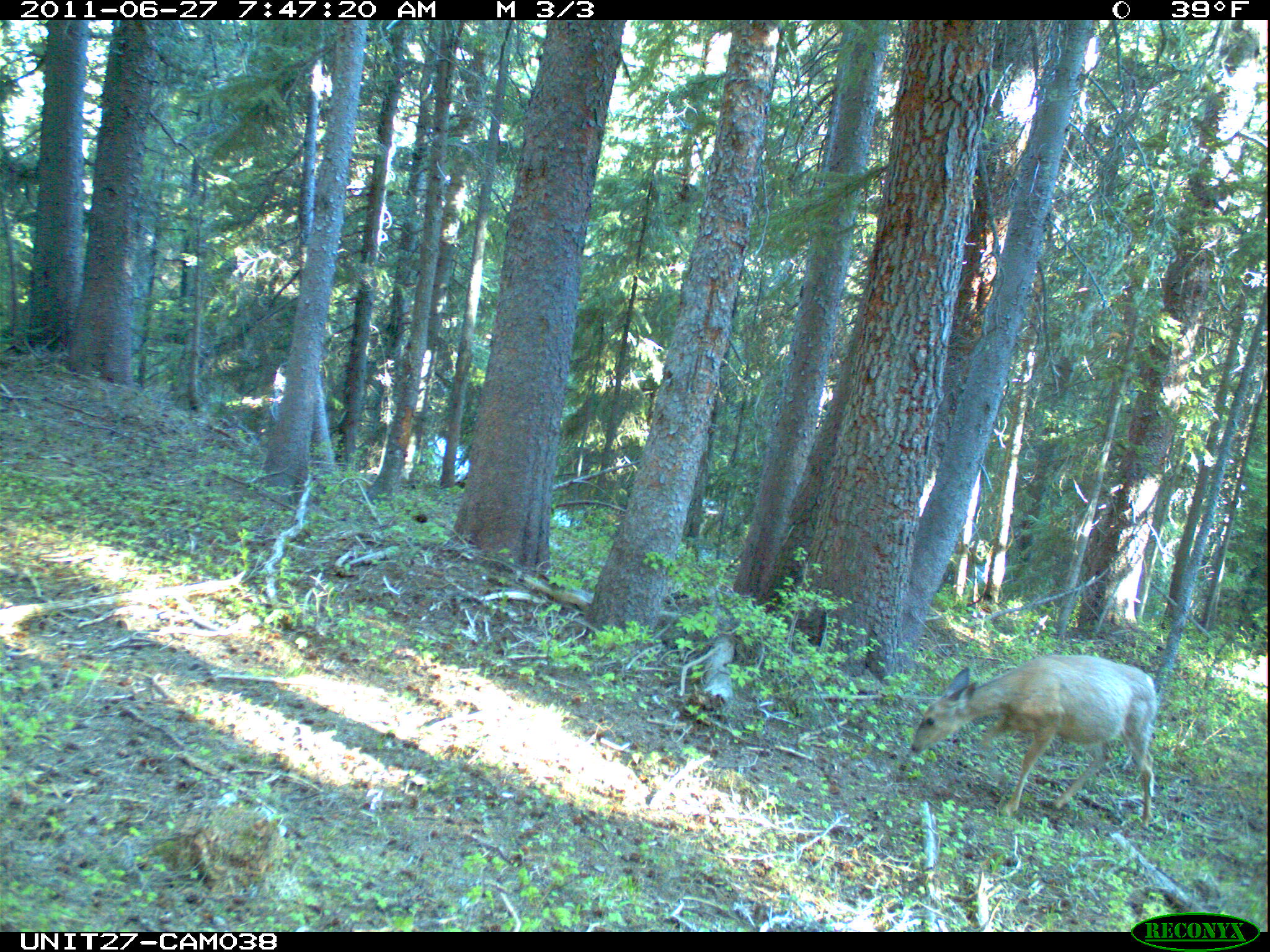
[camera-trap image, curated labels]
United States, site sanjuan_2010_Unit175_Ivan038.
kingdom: Animalia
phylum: Chordata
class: Mammalia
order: Artiodactyla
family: Cervidae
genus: Odocoileus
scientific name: Odocoileus hemionus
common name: mule deer